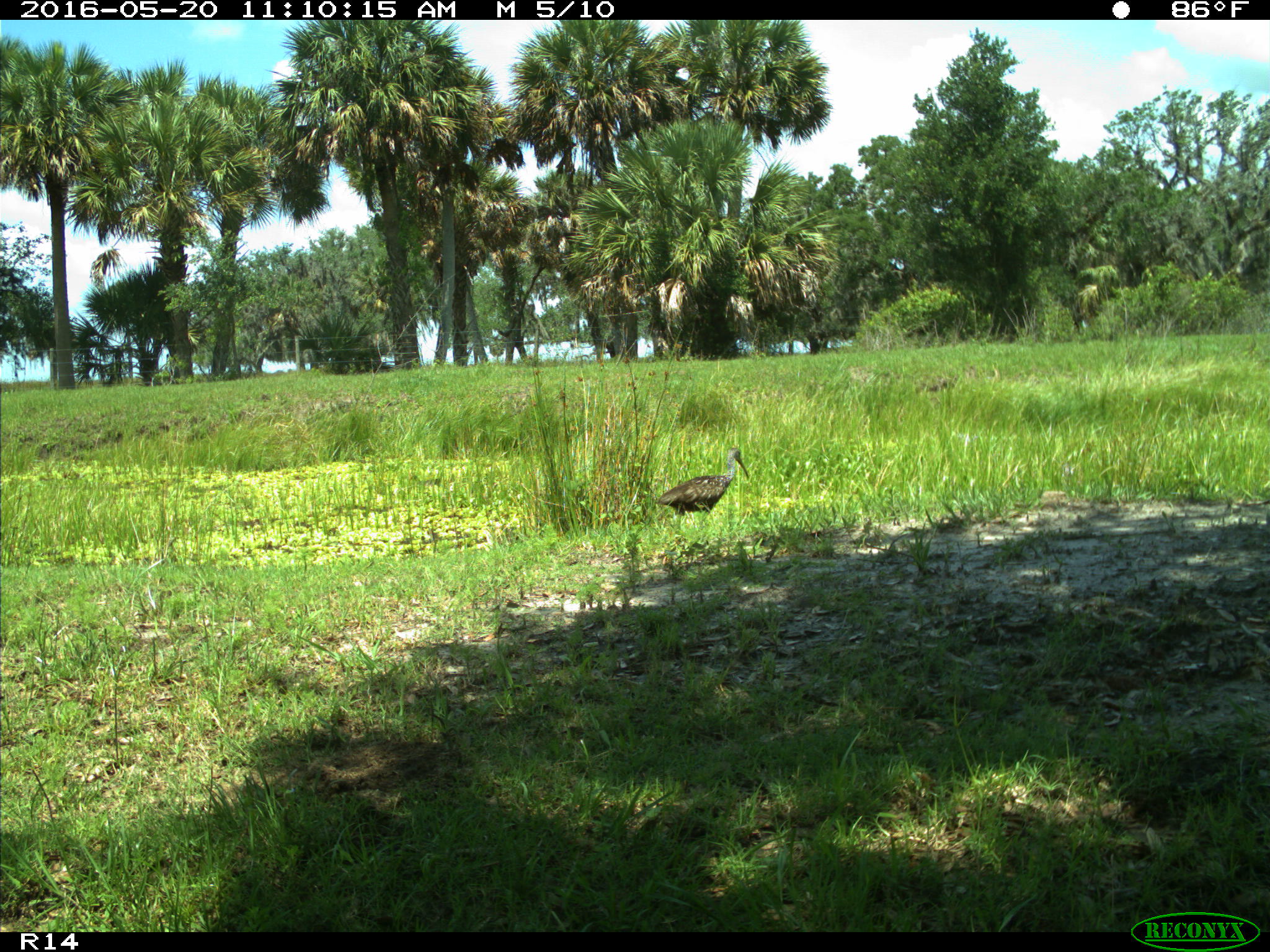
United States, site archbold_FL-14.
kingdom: Animalia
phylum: Chordata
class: Aves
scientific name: Aves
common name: birds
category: unidentified bird